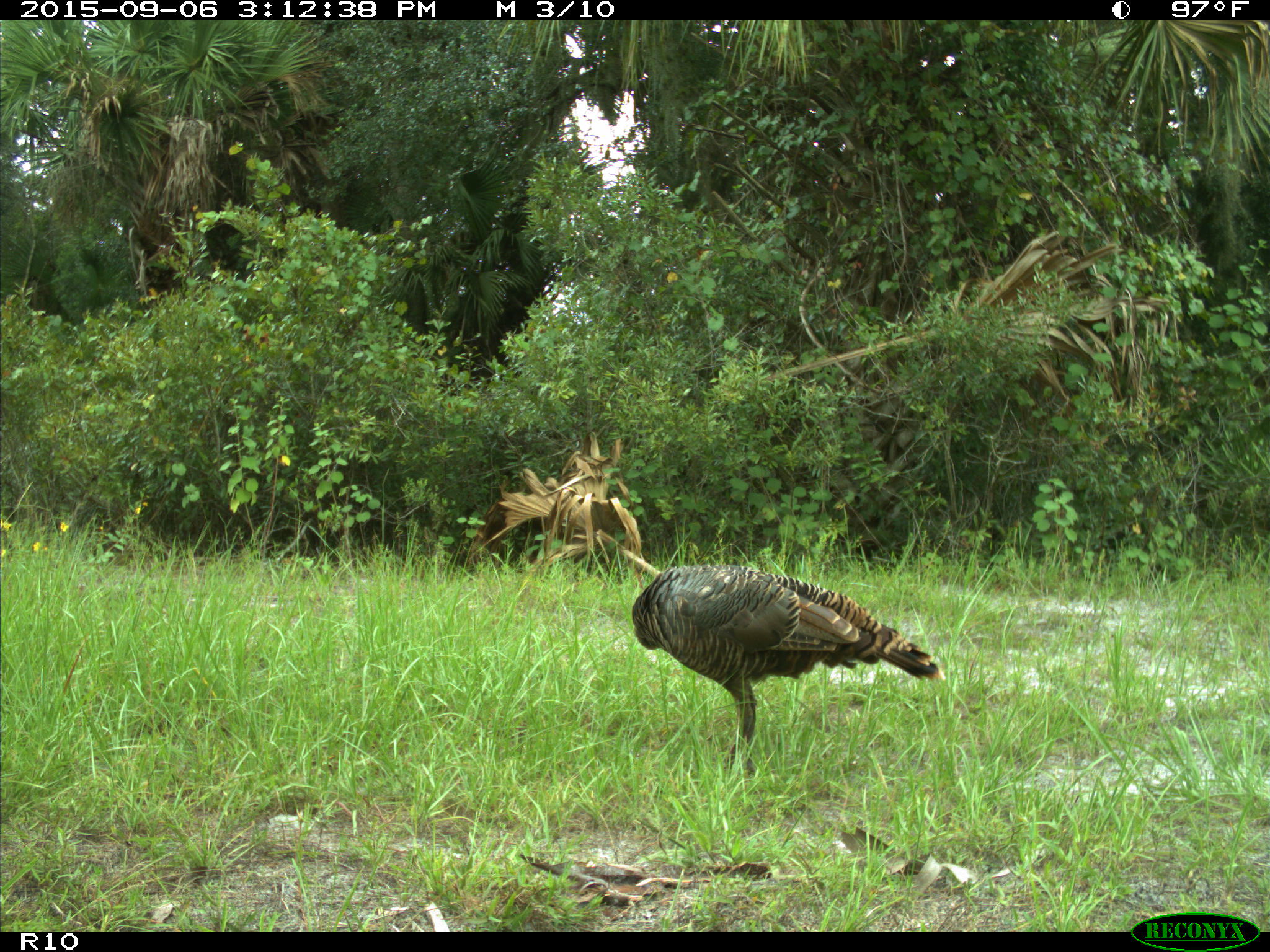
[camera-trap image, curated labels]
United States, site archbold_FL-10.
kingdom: Animalia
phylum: Chordata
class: Aves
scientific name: Aves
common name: birds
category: unidentified bird